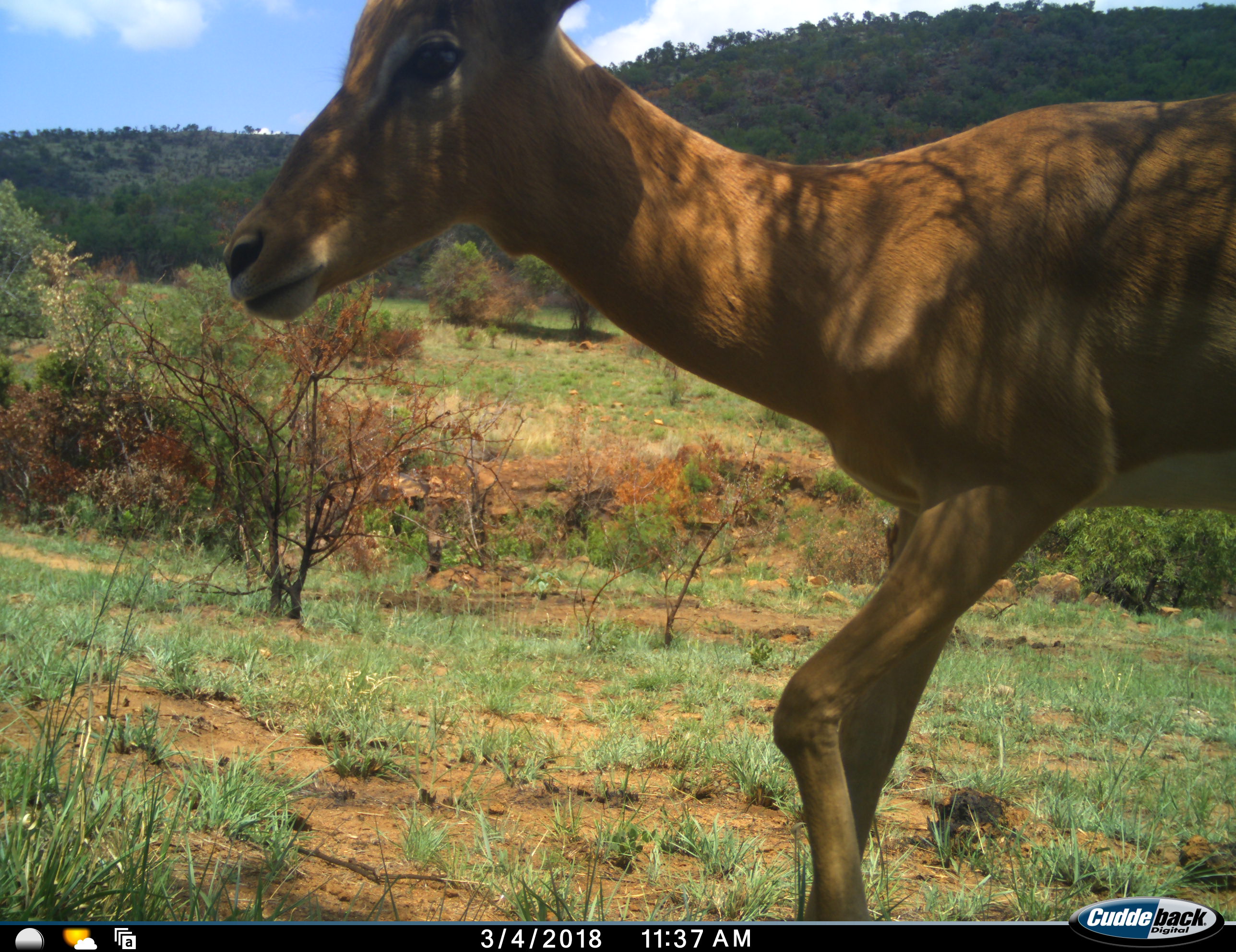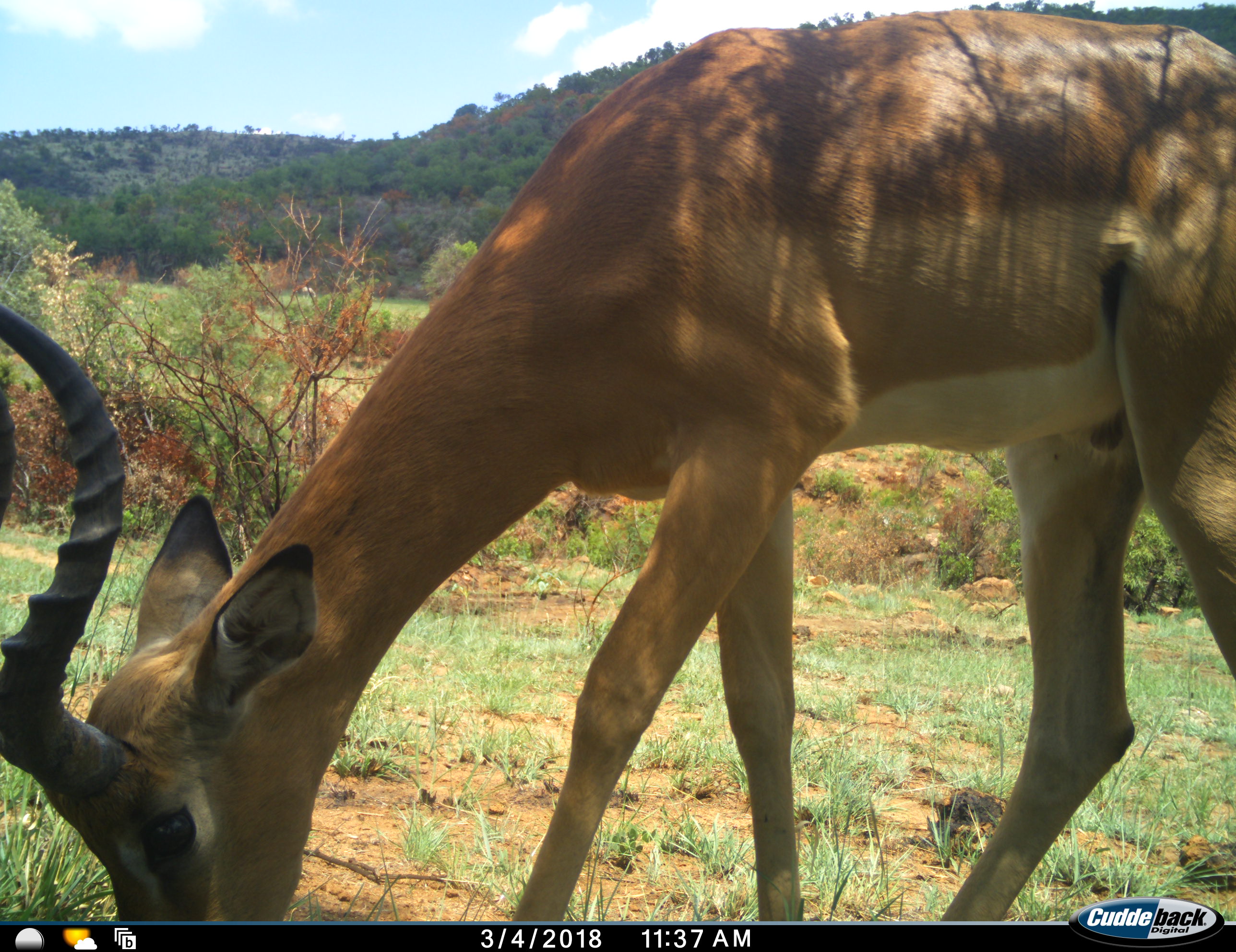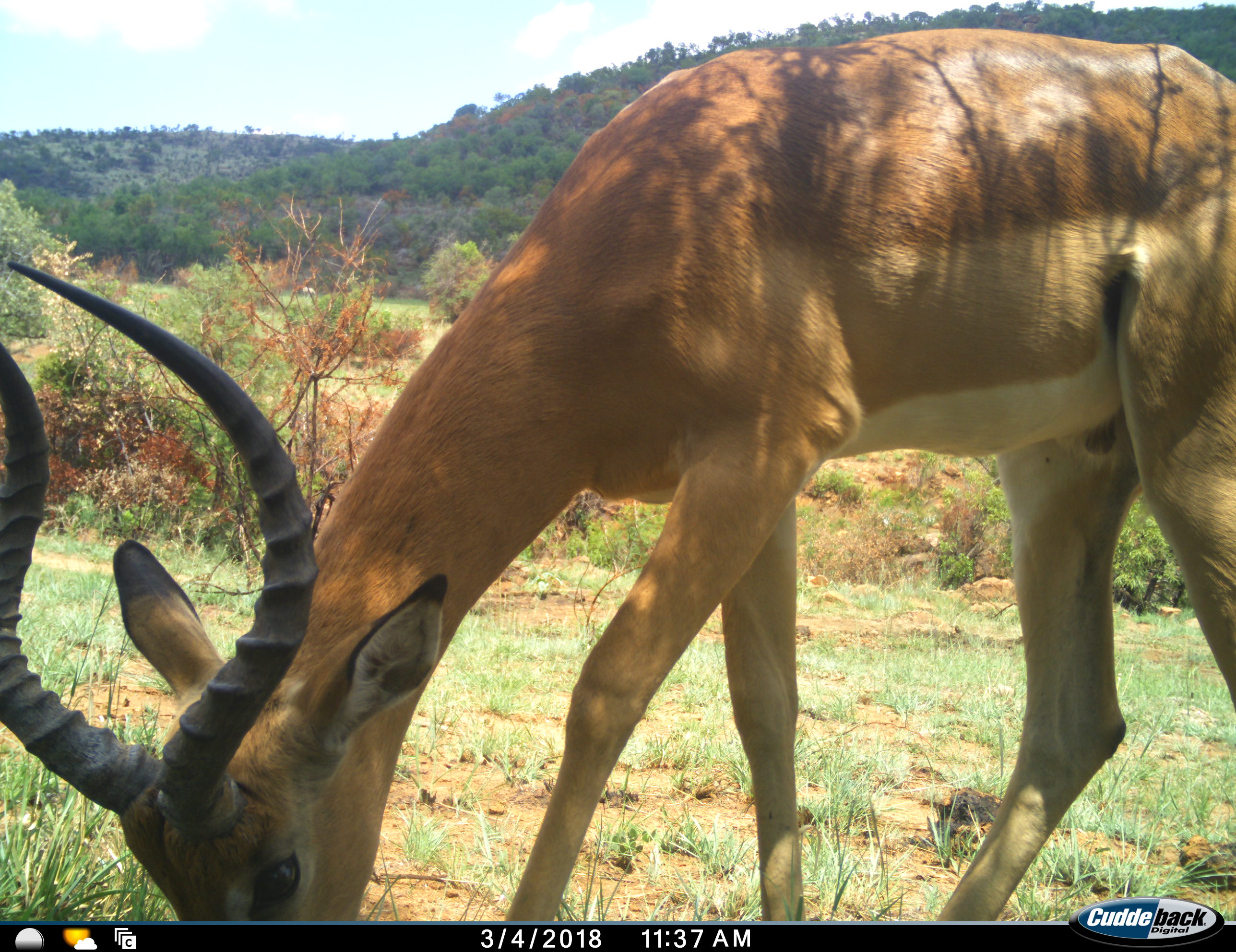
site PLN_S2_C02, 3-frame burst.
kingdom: Animalia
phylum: Chordata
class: Mammalia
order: Artiodactyla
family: Bovidae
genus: Aepyceros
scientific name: Aepyceros melampus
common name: impala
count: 1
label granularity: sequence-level